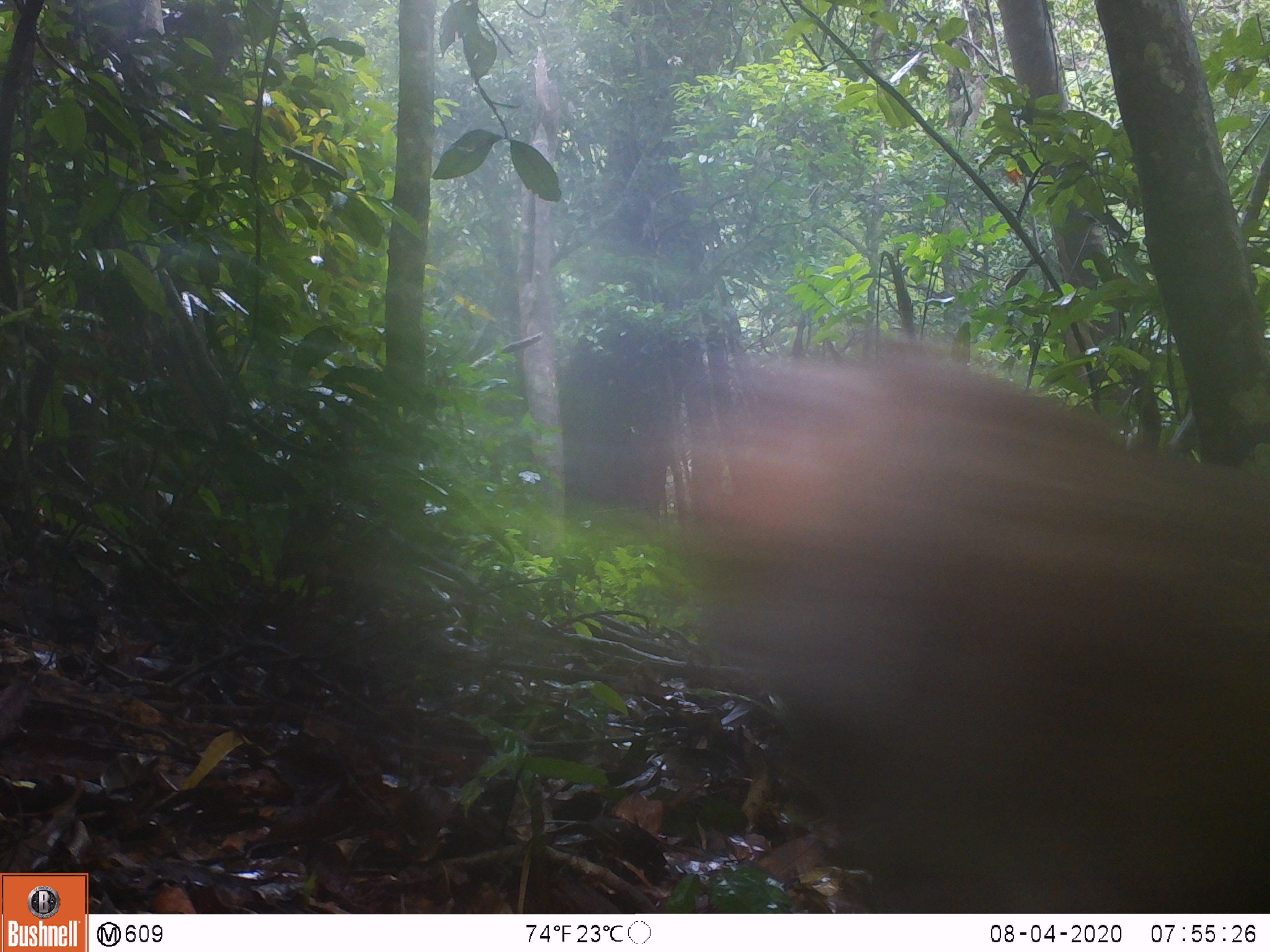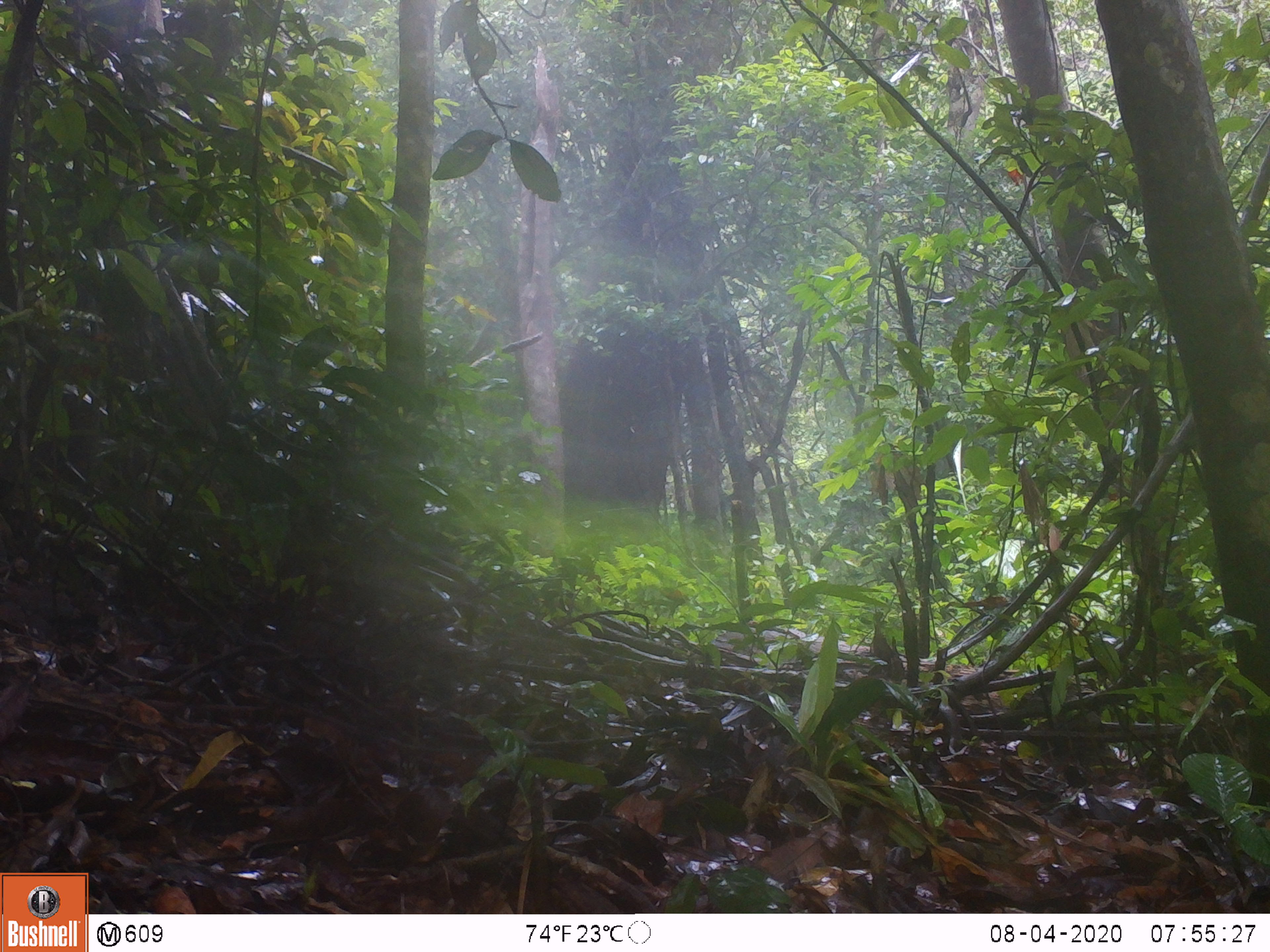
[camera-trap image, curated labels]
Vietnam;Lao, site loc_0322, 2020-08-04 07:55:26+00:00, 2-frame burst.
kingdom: Animalia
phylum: Chordata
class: Mammalia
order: Primates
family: Cercopithecidae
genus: Macaca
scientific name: Macaca nemestrina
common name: pig-tailed macaque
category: pig tailed macaque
Pig tailed macaque (pig-tailed macaque) (Macaca nemestrina). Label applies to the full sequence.